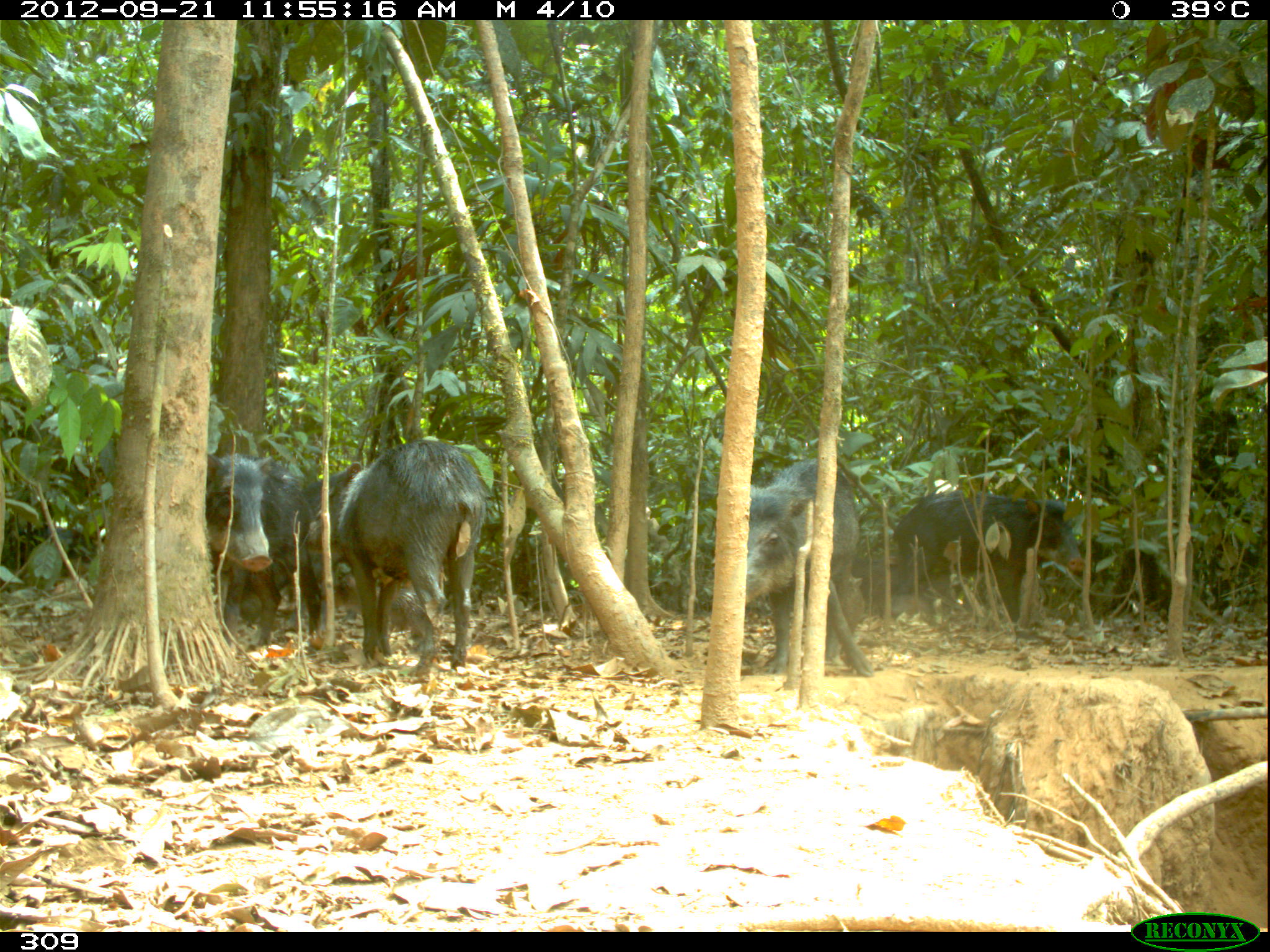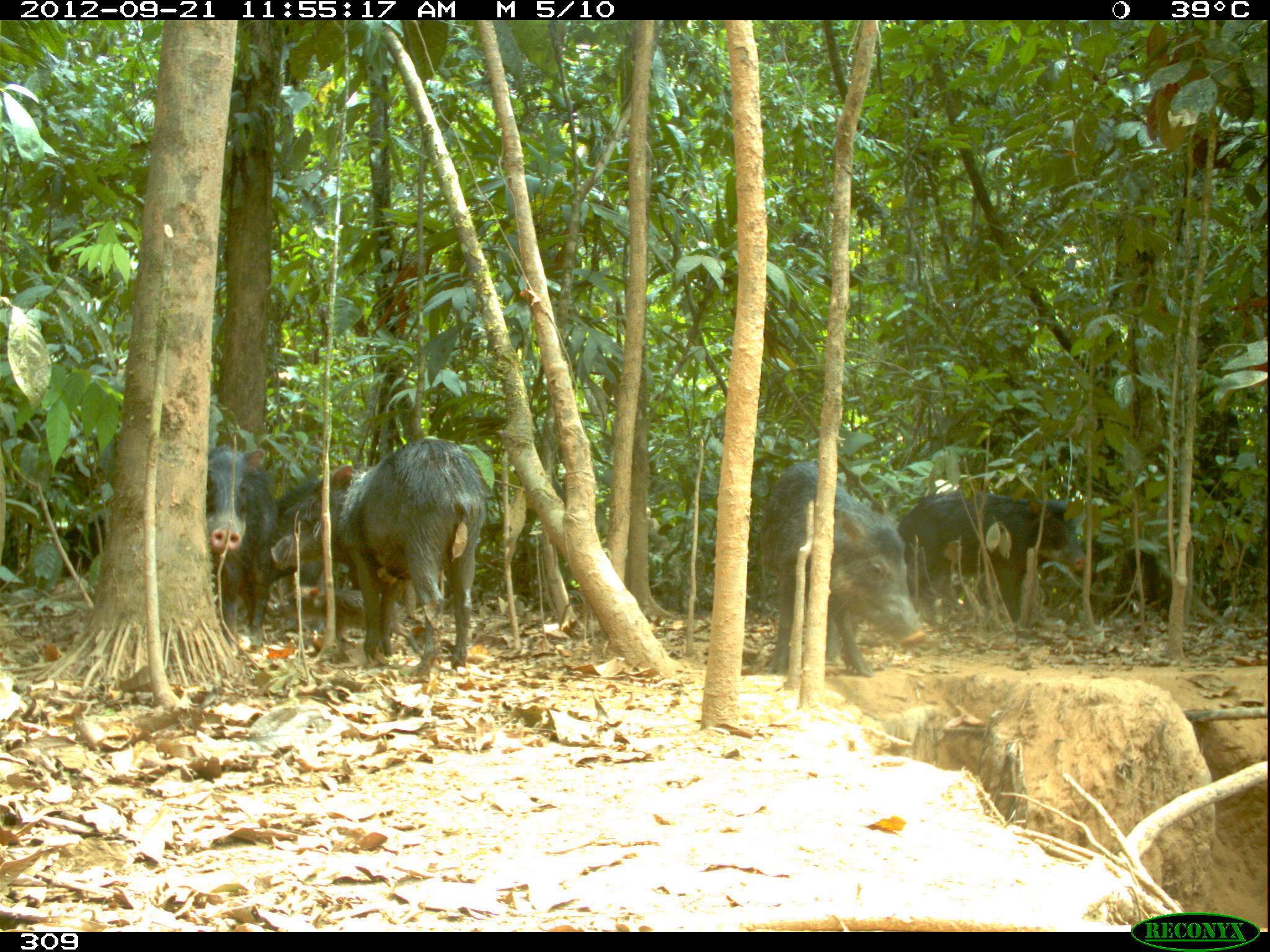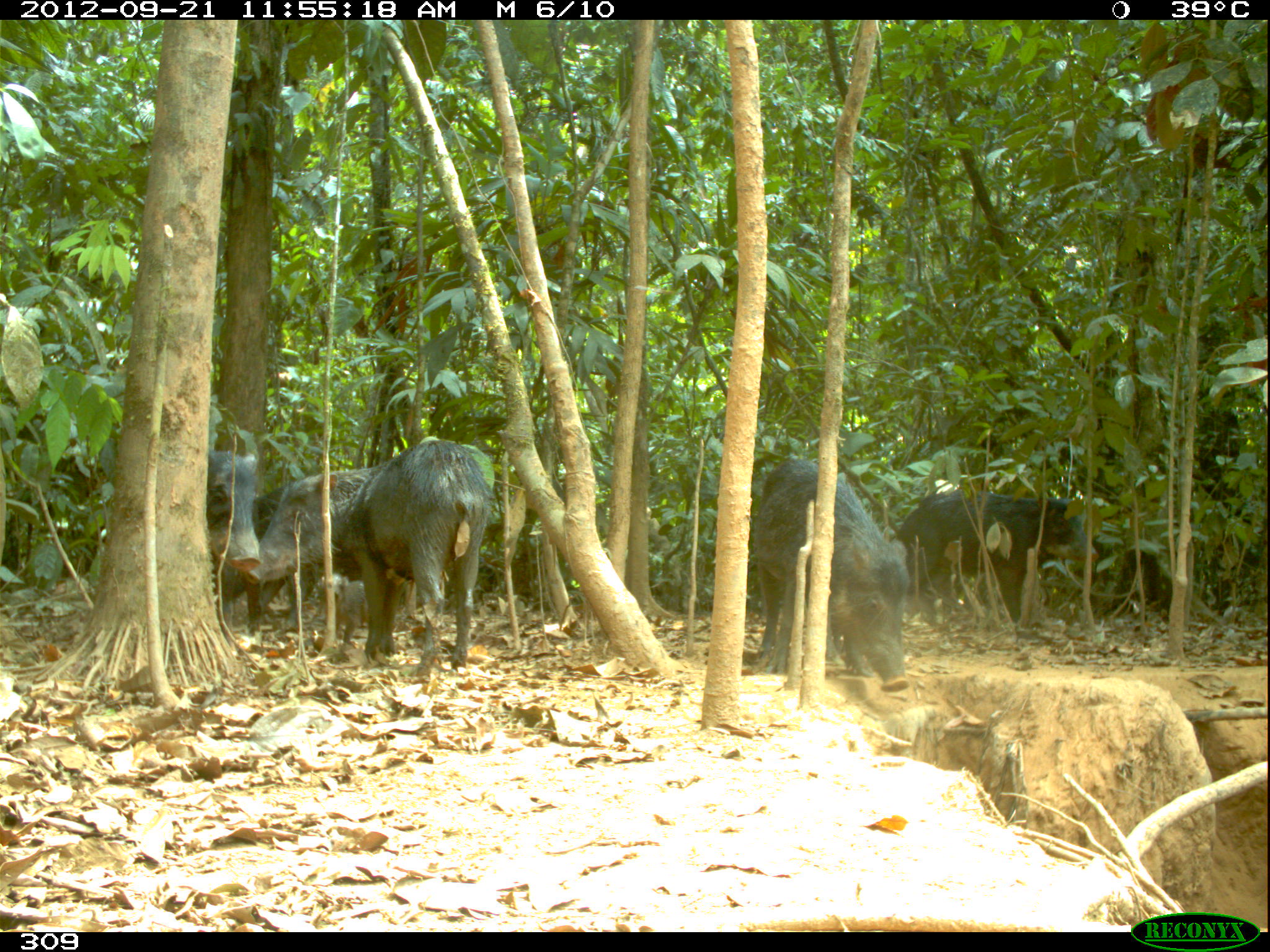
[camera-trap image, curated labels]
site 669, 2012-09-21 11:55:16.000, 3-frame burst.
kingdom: Animalia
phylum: Chordata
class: Mammalia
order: Artiodactyla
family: Tayassuidae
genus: Tayassu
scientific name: Tayassu pecari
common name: white-lipped peccary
Tayassu pecari (white-lipped peccary).